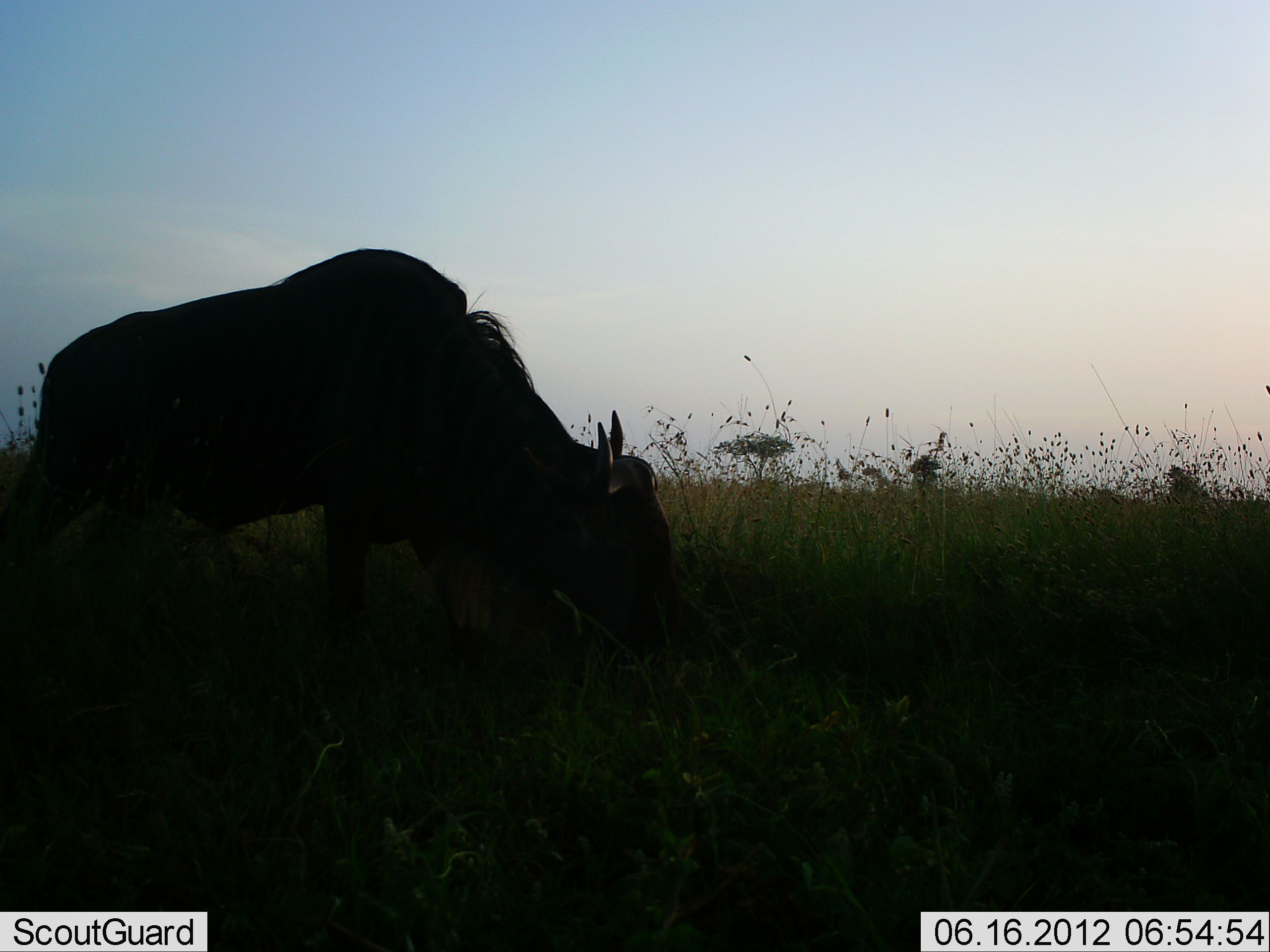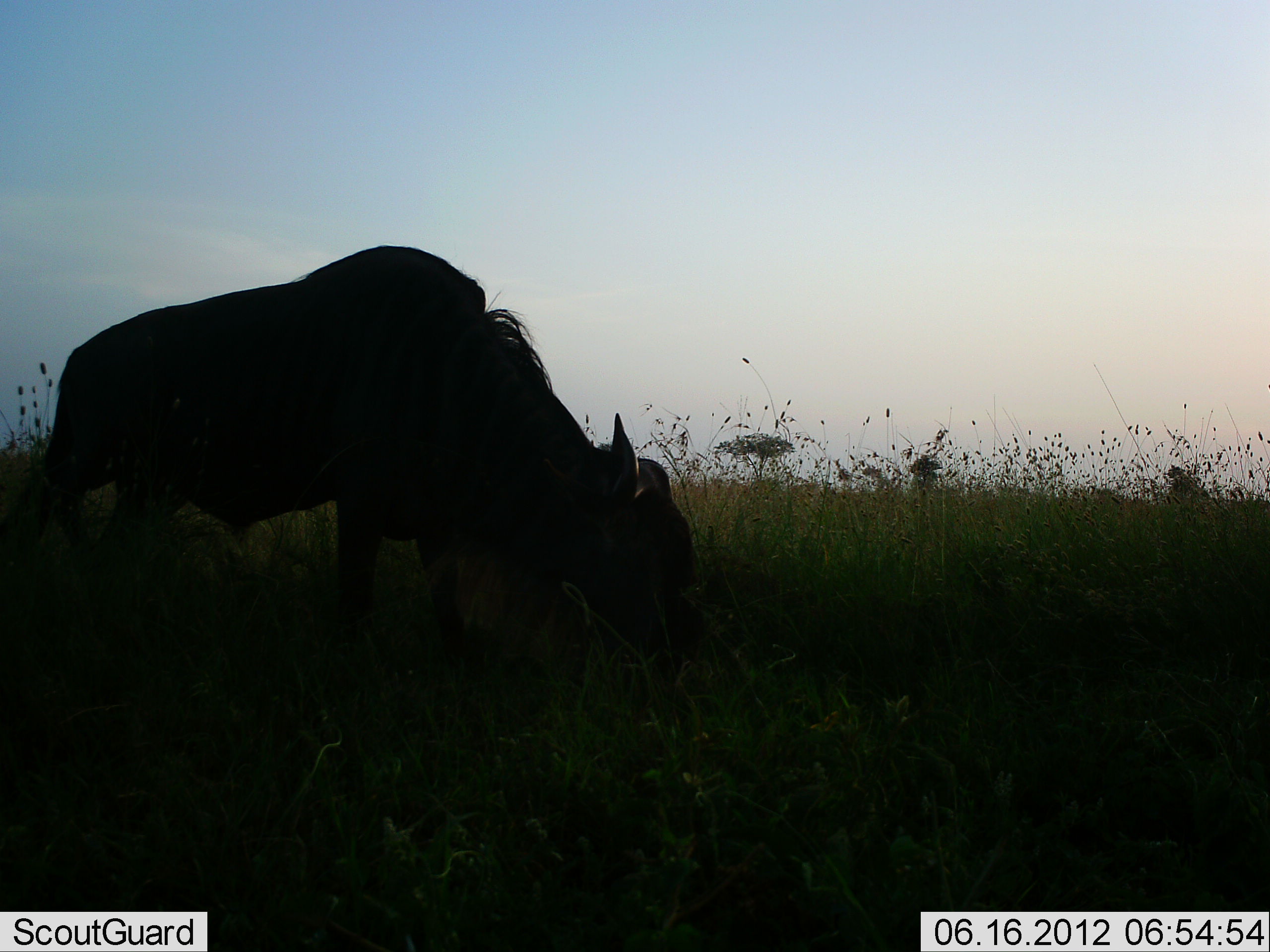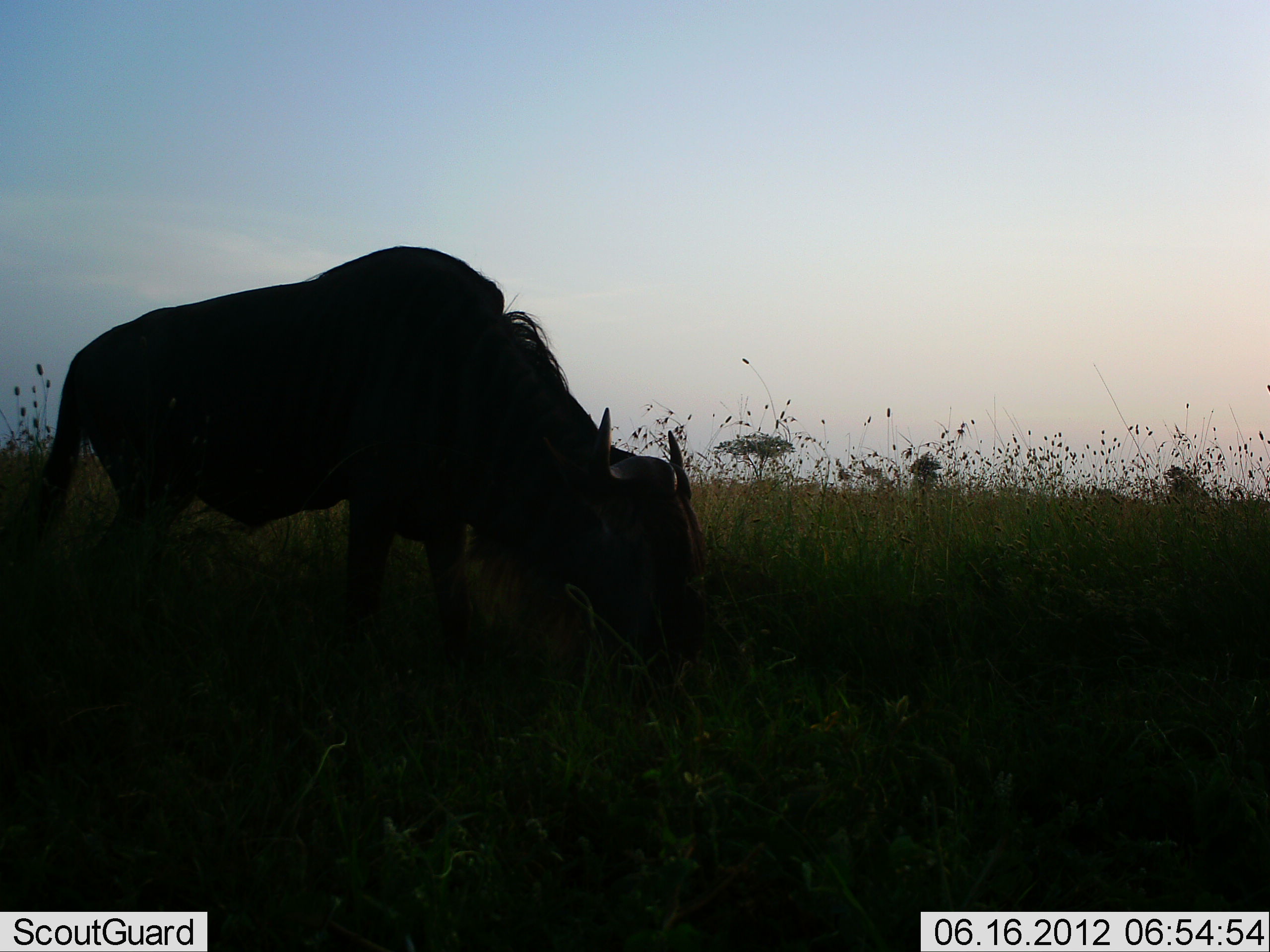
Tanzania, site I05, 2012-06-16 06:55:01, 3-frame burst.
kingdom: Animalia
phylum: Chordata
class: Mammalia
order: Artiodactyla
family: Bovidae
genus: Connochaetes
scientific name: Connochaetes taurinus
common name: blue wildebeest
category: wildebeest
Wildebeest (blue wildebeest) (Connochaetes taurinus), count 1. Behavior (volunteer vote fractions): standing 9%, resting 0%, moving 9%, interacting 0%. Young present (vote fraction): 0%. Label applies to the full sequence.